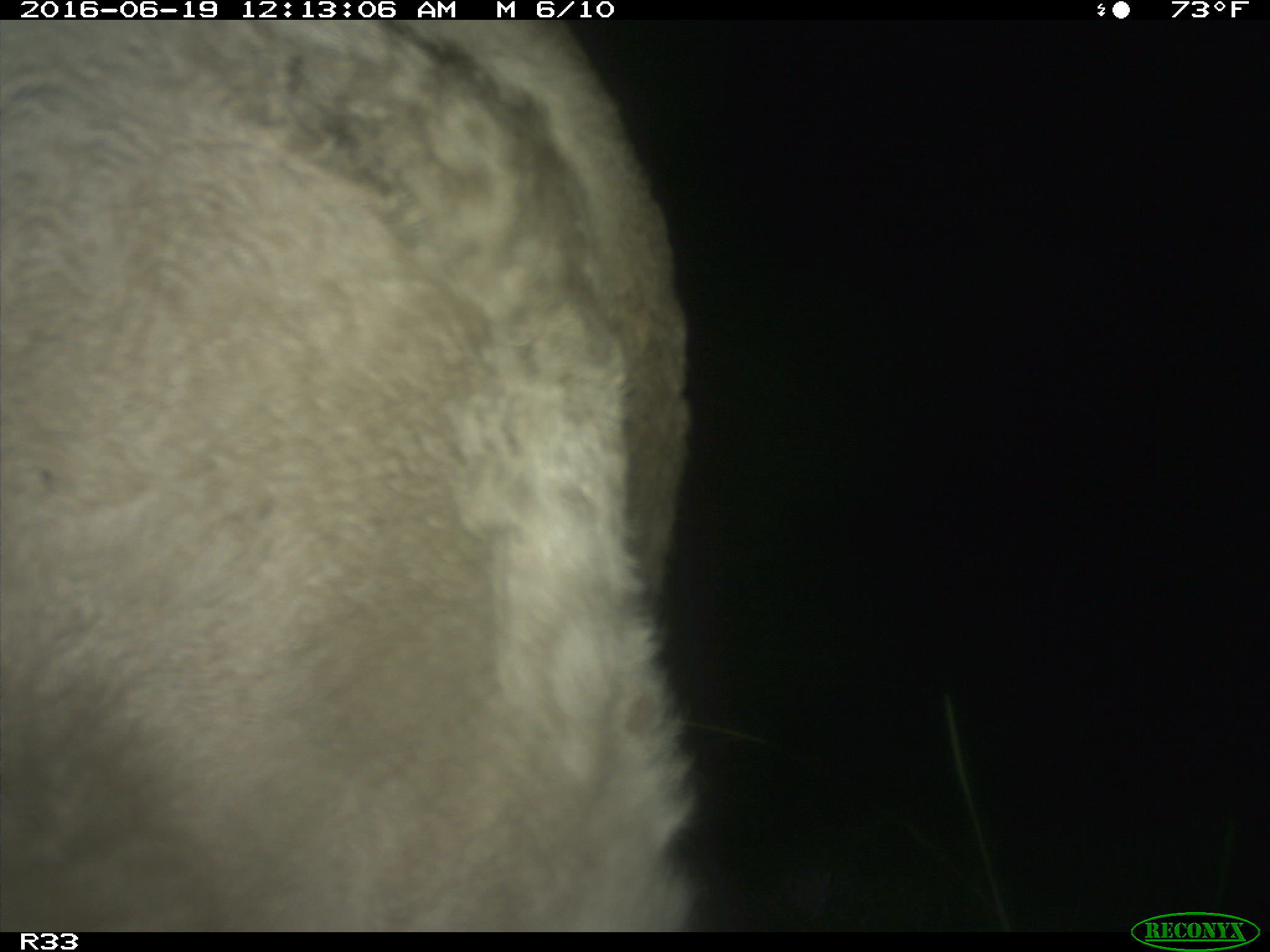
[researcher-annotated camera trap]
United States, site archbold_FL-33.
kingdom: Animalia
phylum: Chordata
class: Mammalia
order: Artiodactyla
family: Bovidae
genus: Bos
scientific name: Bos taurus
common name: domestic cow